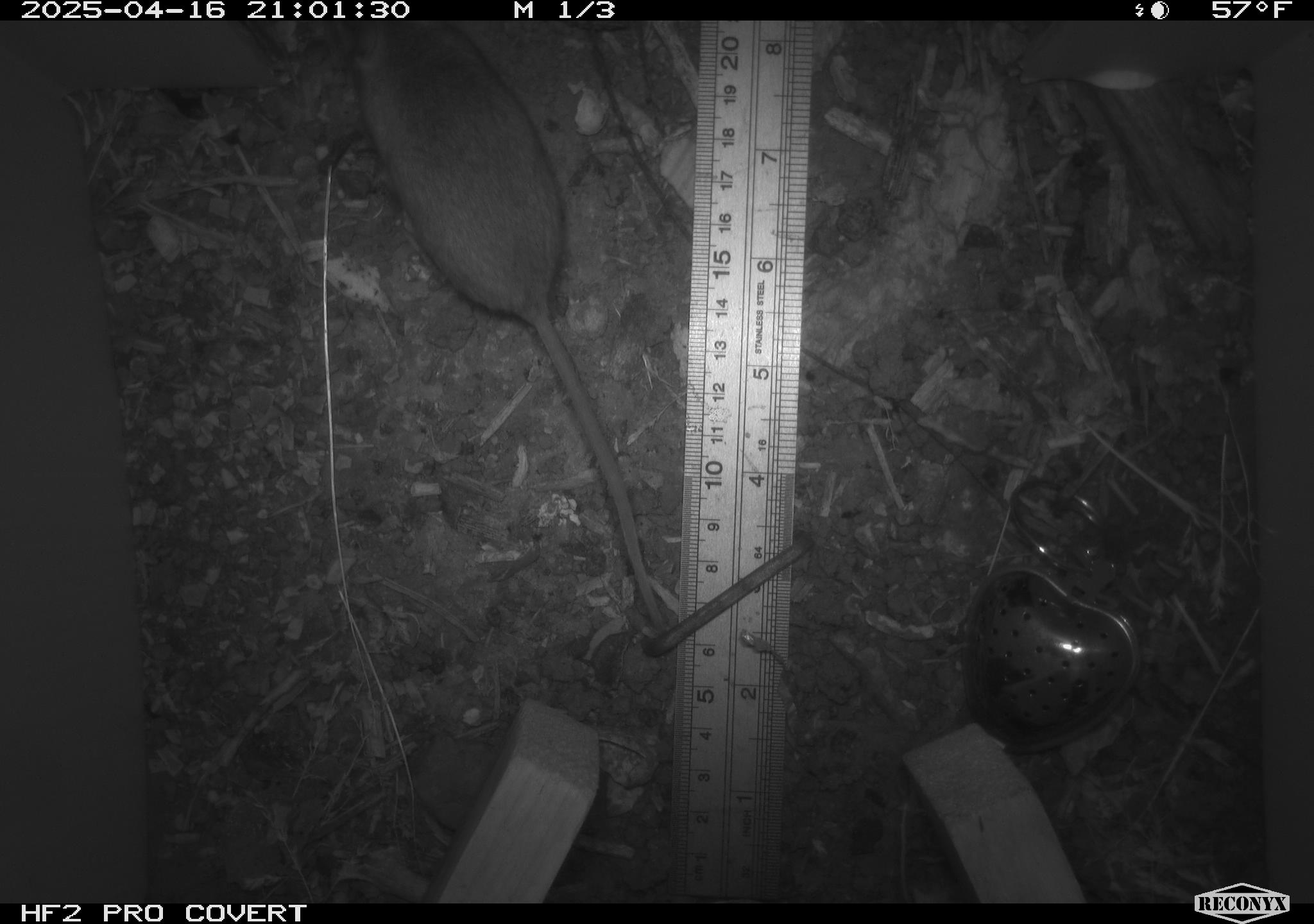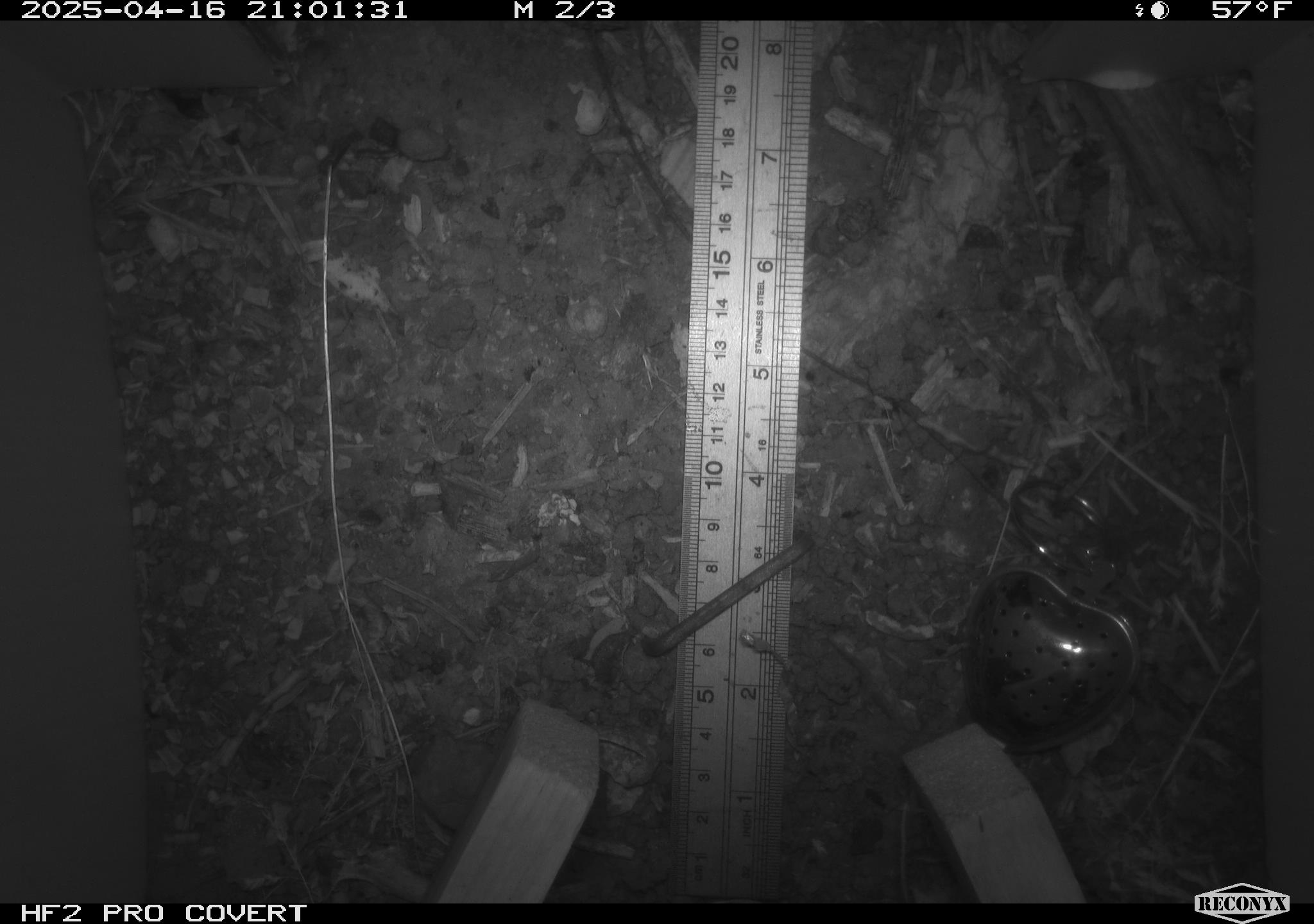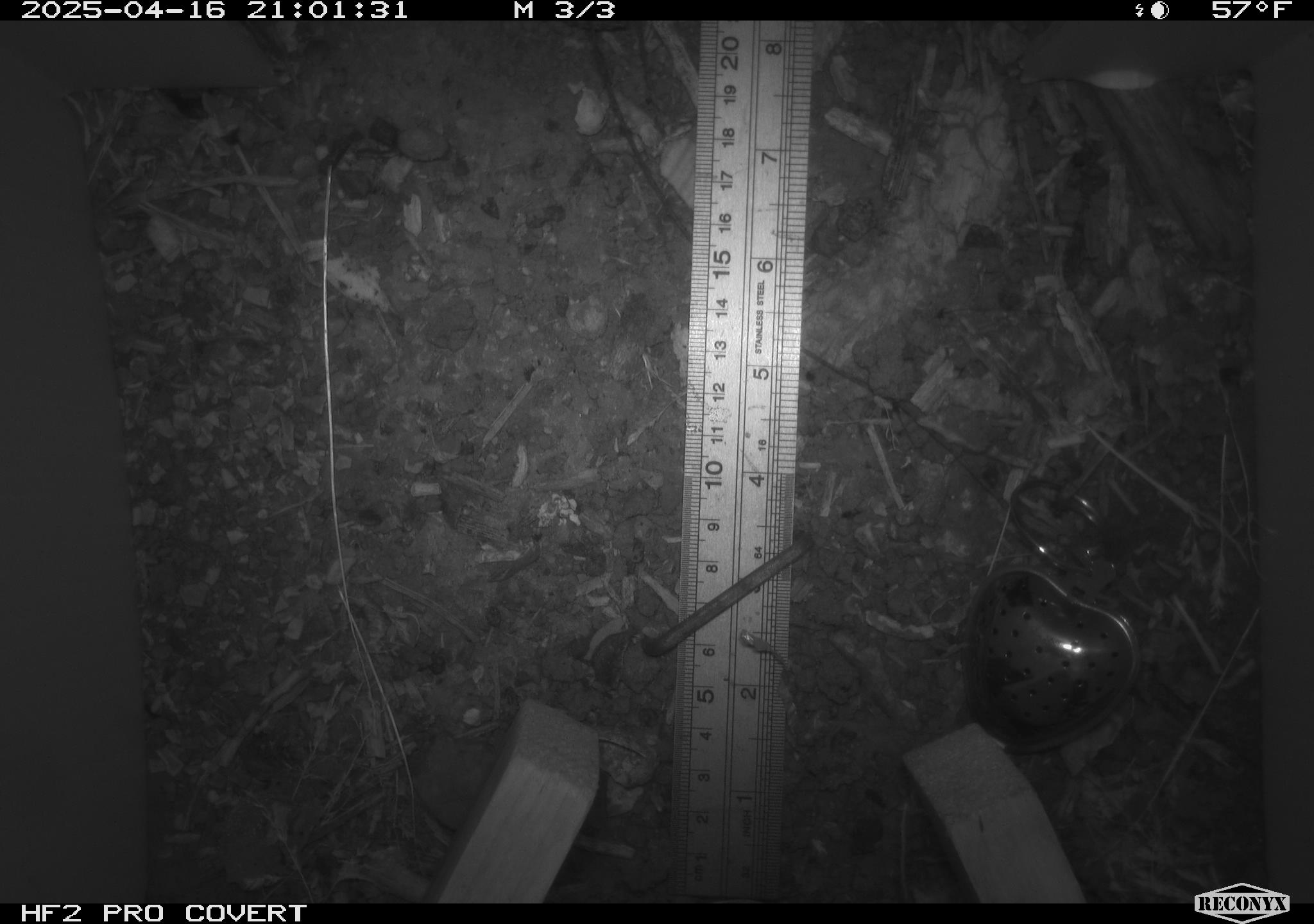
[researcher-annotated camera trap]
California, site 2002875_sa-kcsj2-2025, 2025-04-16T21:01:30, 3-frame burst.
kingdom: Animalia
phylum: Chordata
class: Mammalia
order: Rodentia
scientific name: Rodentia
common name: rodent